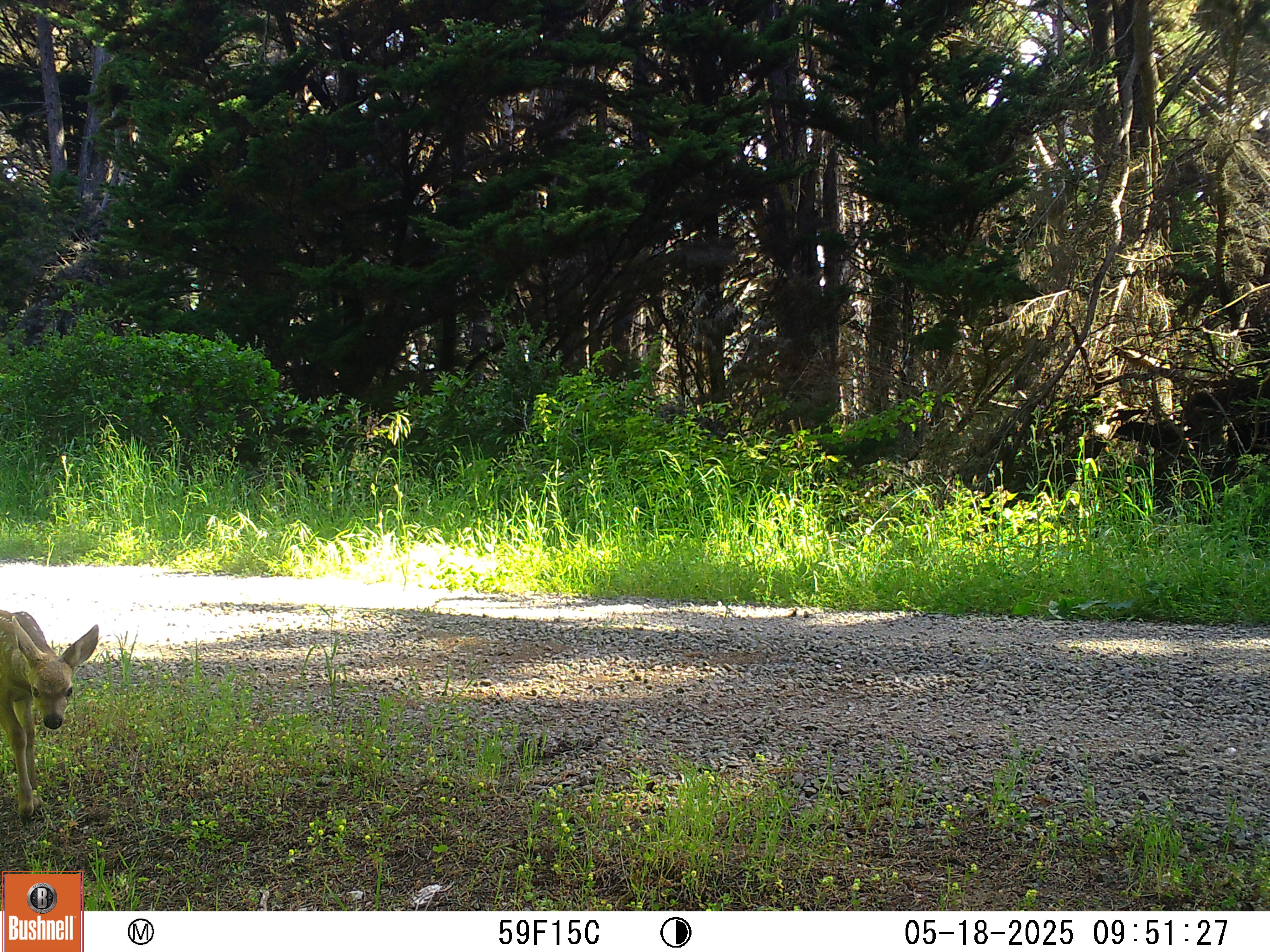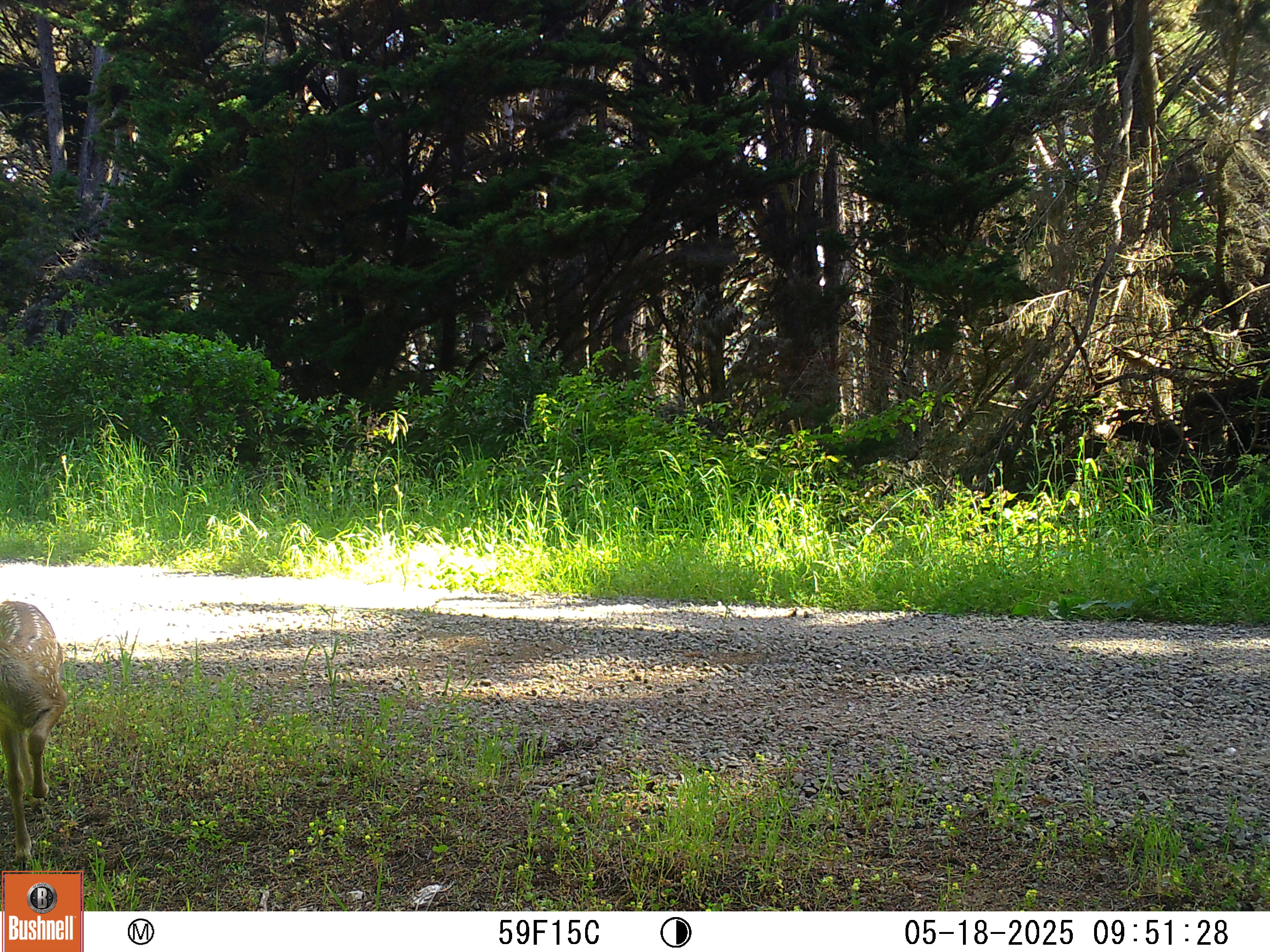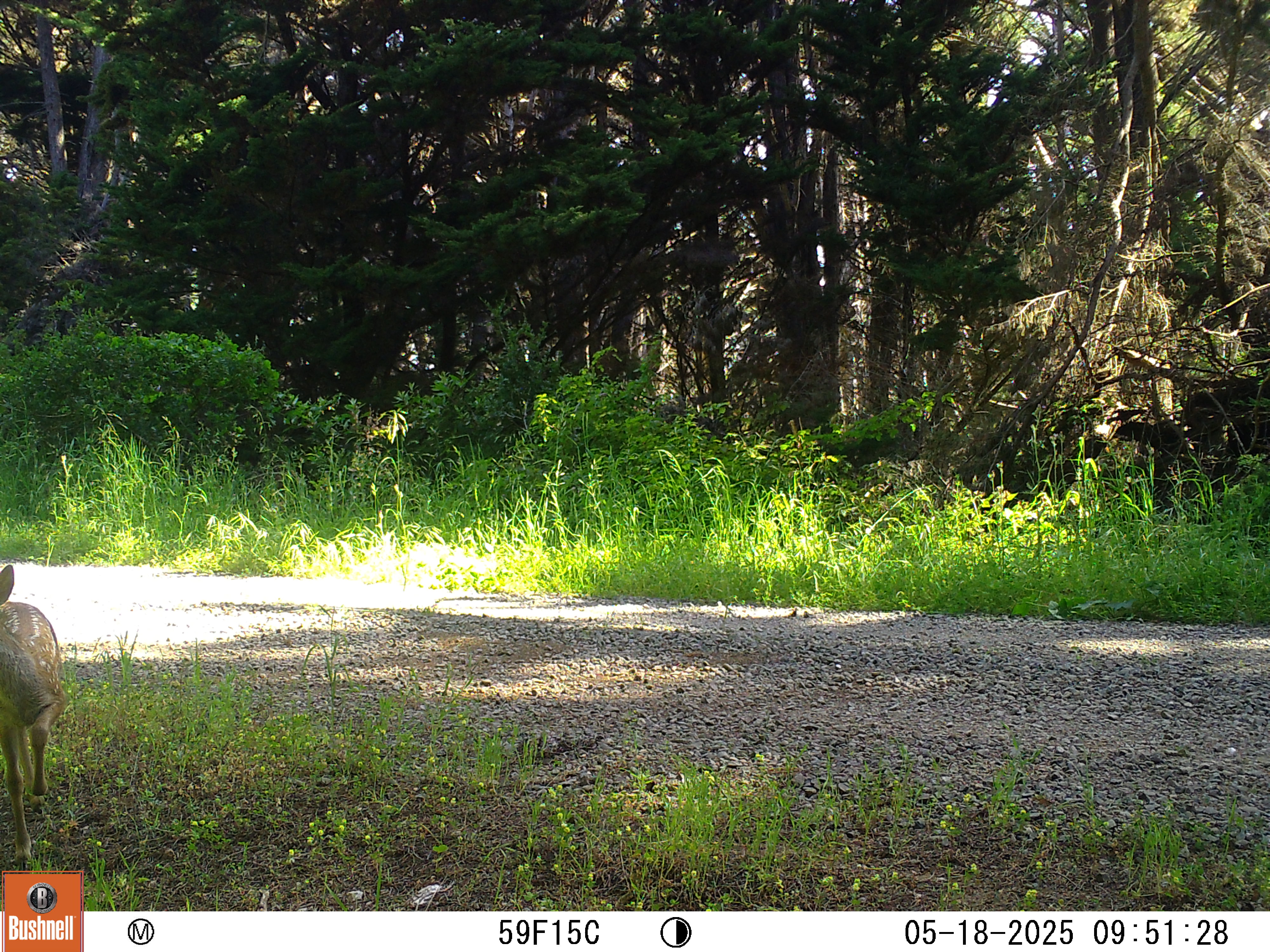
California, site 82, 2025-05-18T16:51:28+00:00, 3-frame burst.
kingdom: Animalia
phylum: Chordata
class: Mammalia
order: Artiodactyla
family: Cervidae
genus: Odocoileus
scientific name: Odocoileus hemionus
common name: mule deer